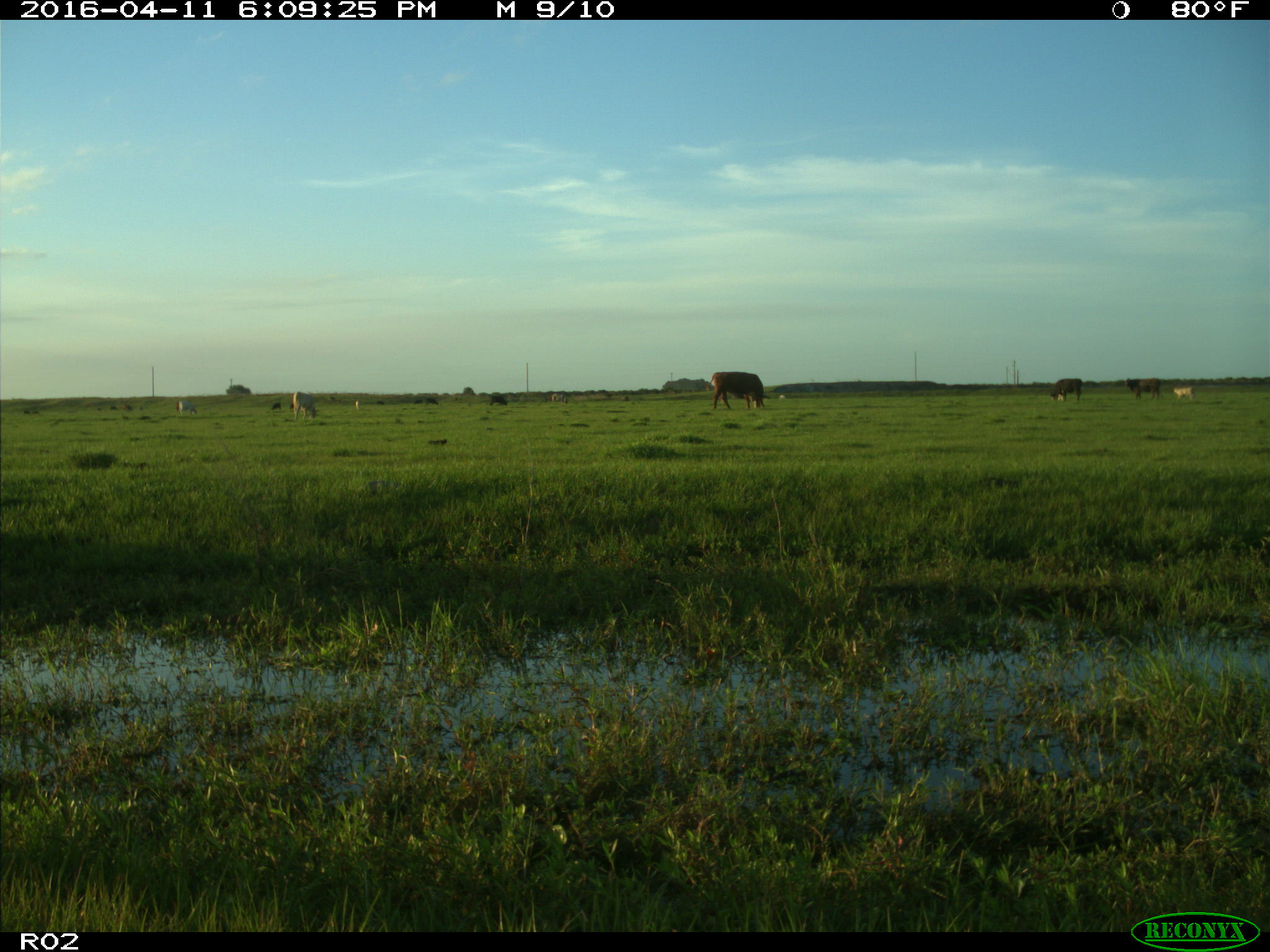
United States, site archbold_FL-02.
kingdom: Animalia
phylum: Chordata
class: Mammalia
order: Artiodactyla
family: Bovidae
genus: Bos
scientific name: Bos taurus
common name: domestic cow